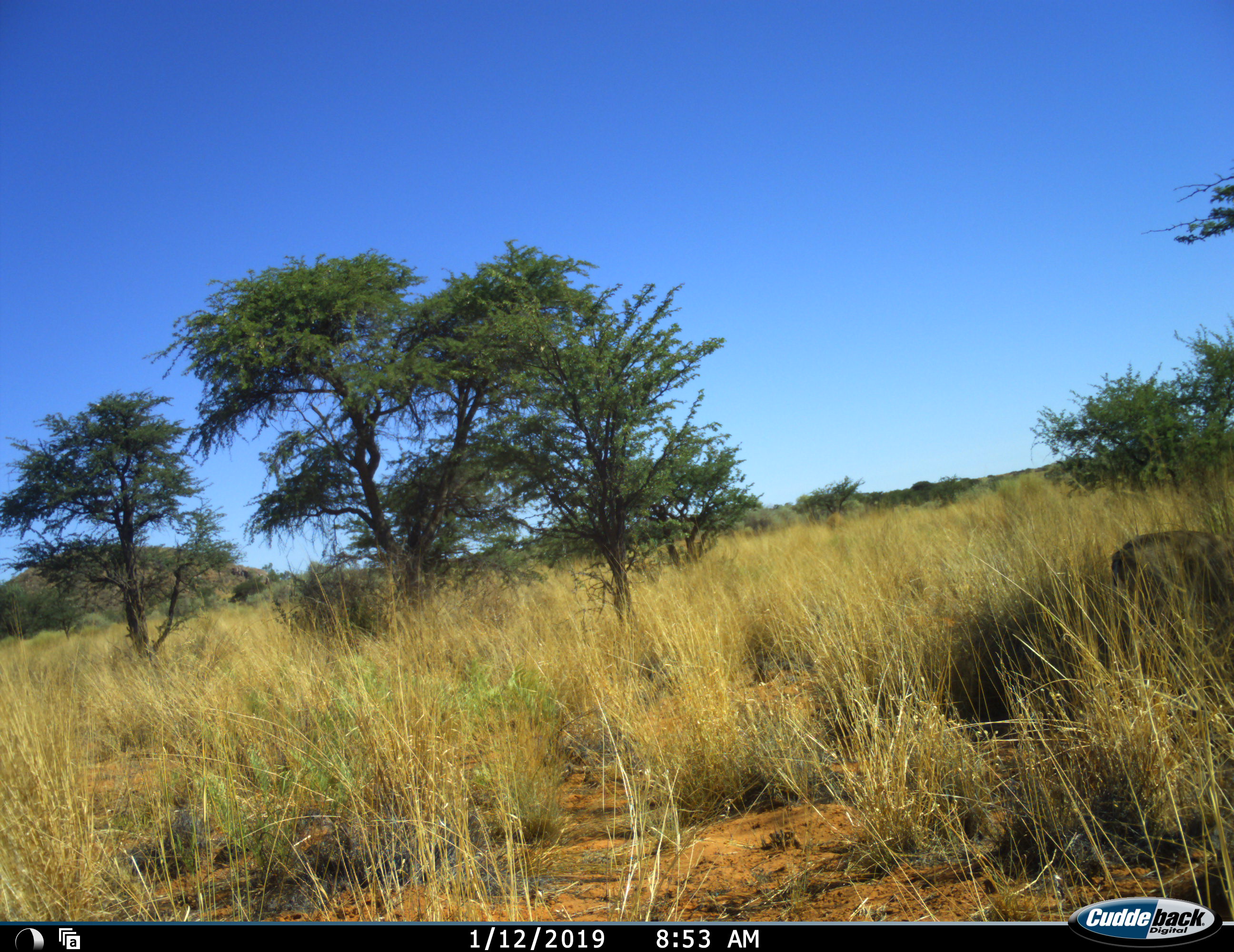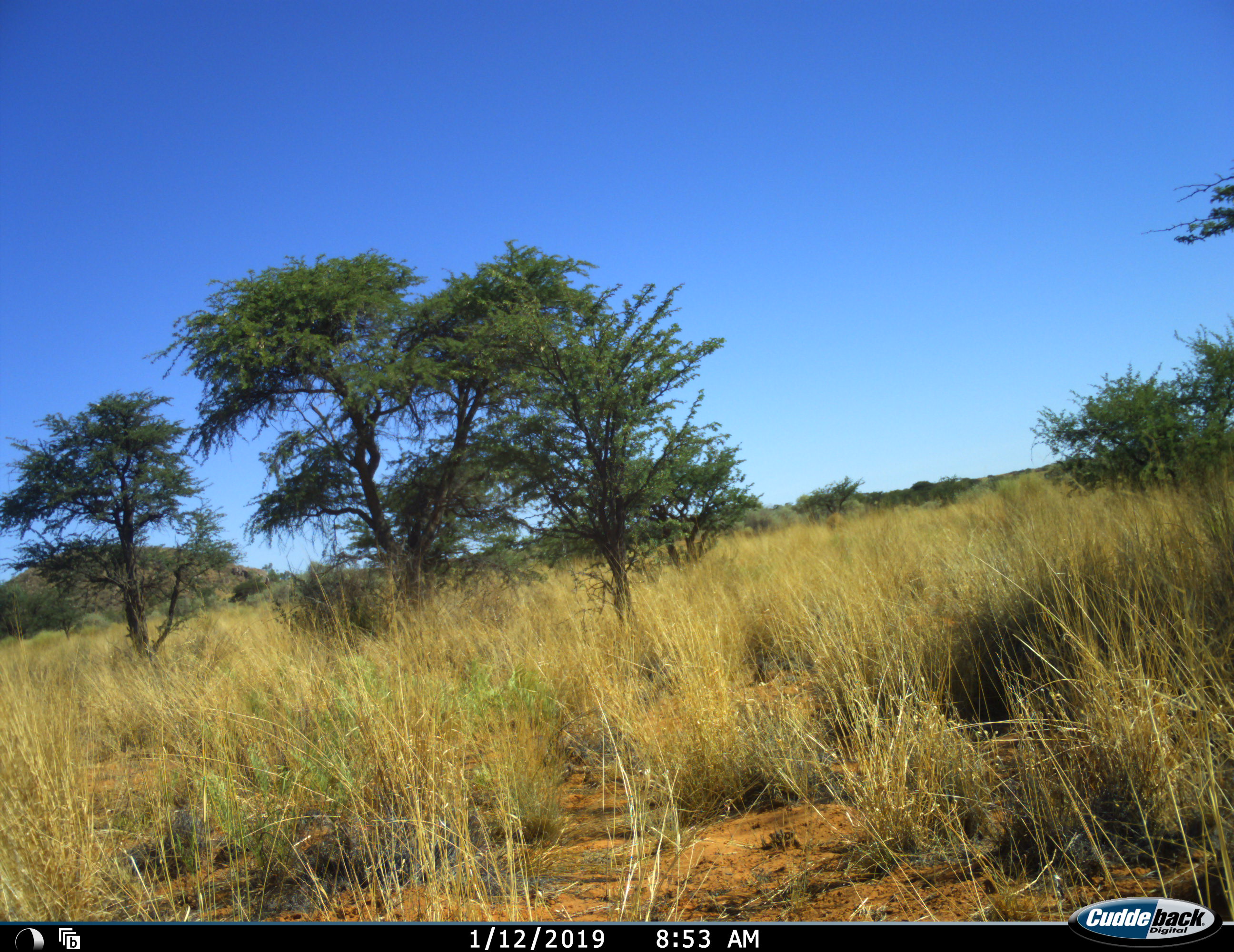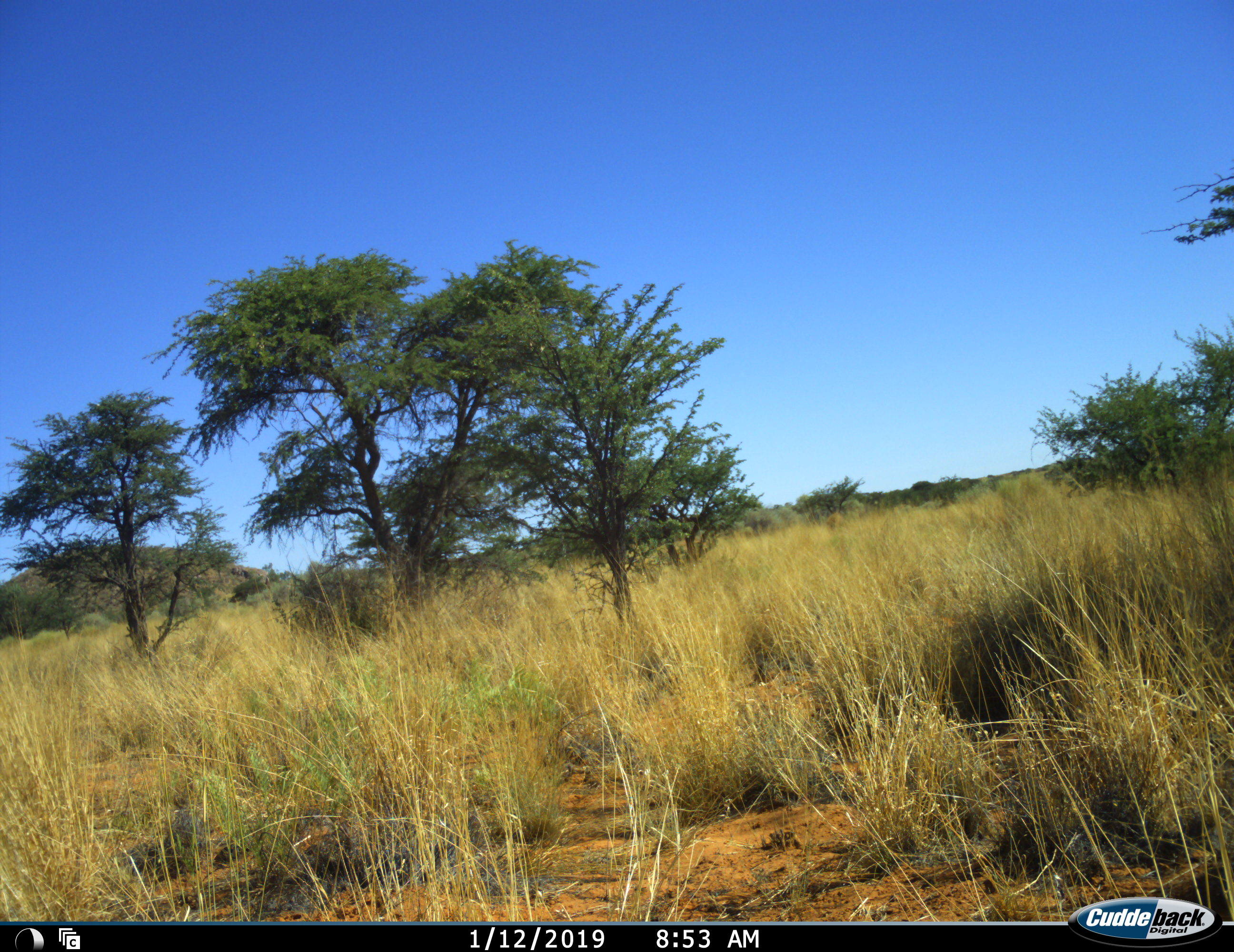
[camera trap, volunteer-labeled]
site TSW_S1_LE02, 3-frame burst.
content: unidentified animal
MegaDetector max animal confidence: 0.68